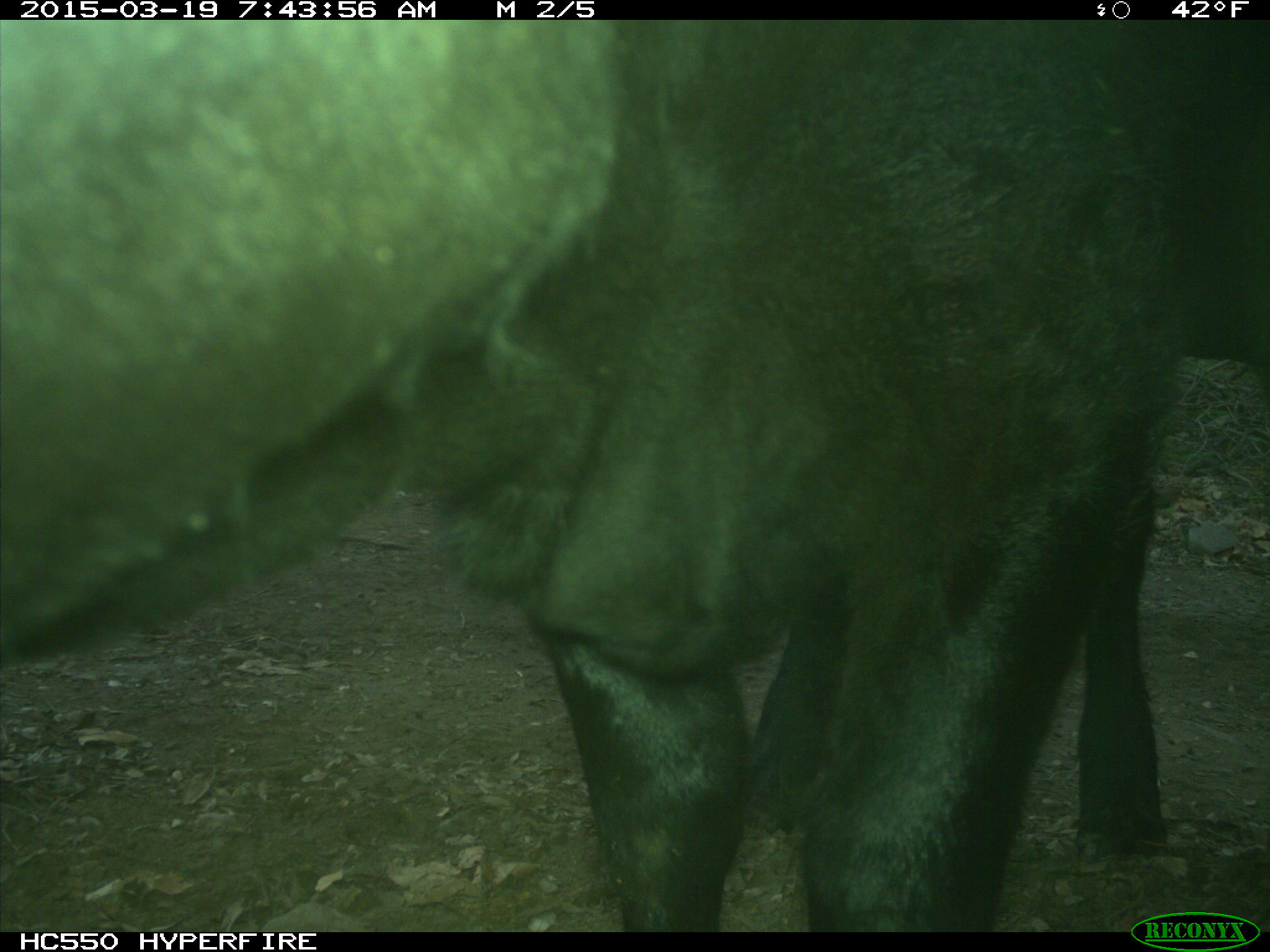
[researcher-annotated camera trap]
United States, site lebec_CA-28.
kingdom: Animalia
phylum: Chordata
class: Mammalia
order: Artiodactyla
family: Bovidae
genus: Bos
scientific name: Bos taurus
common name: domestic cow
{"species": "Bos taurus (domestic cow)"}